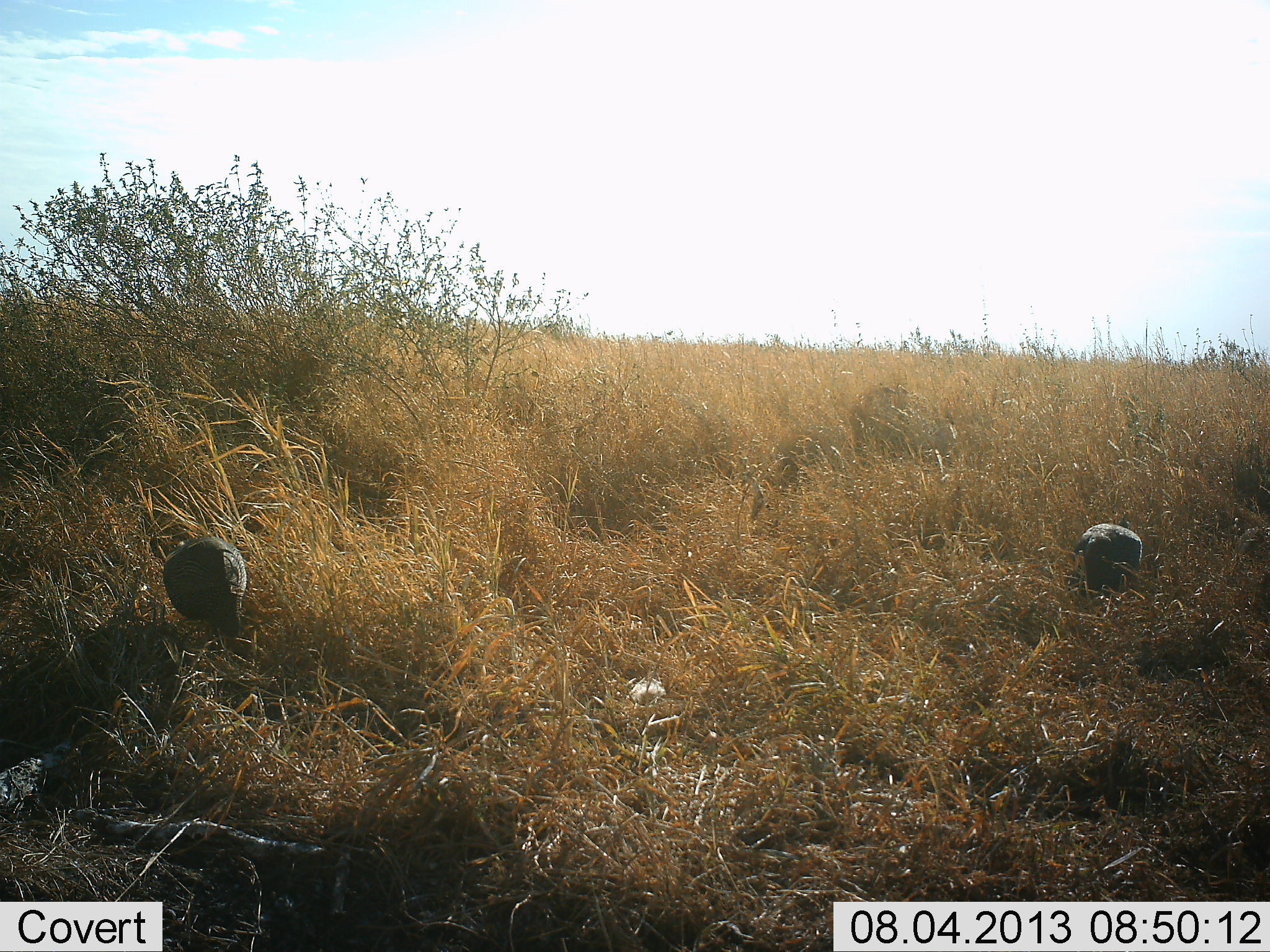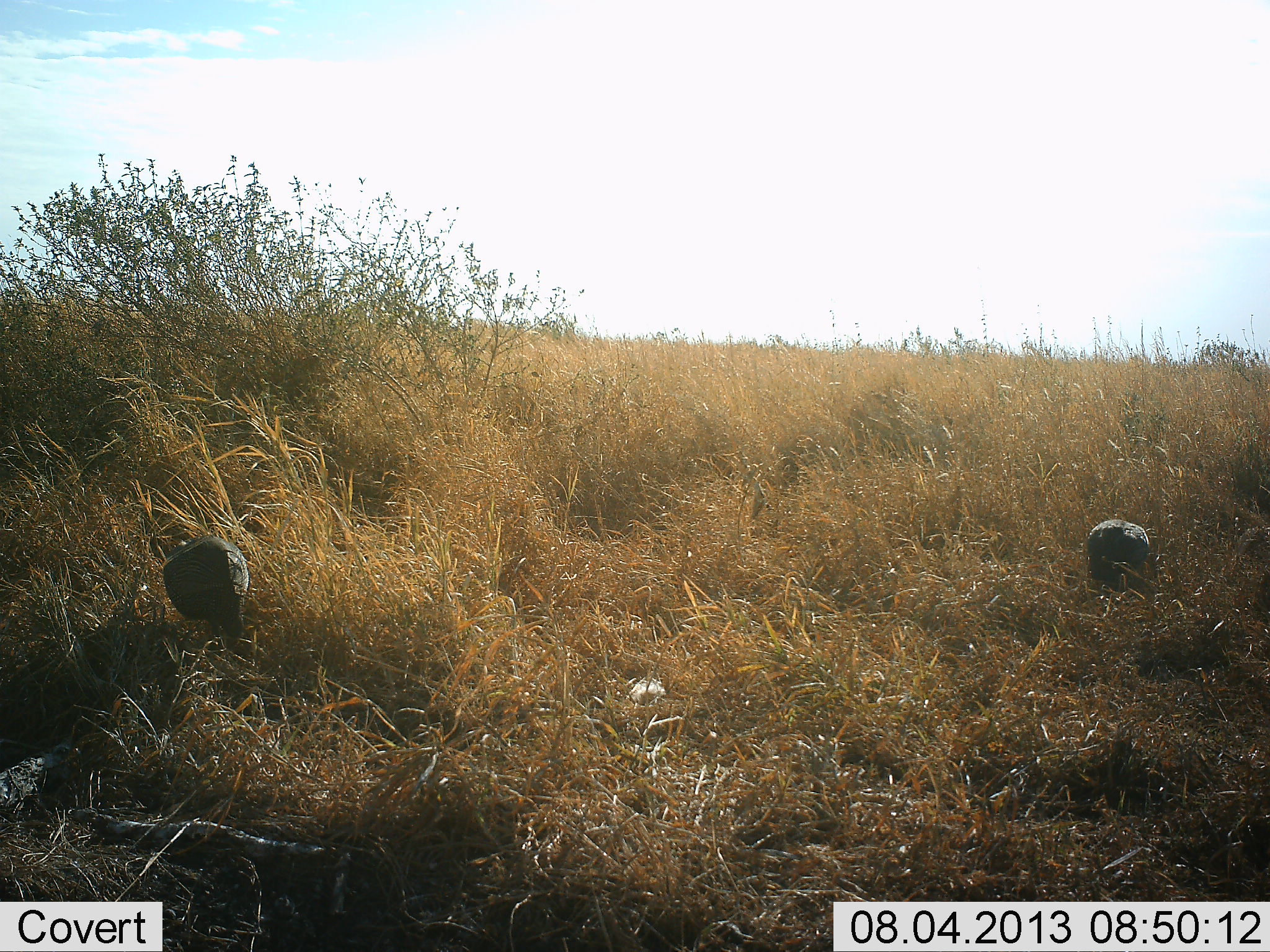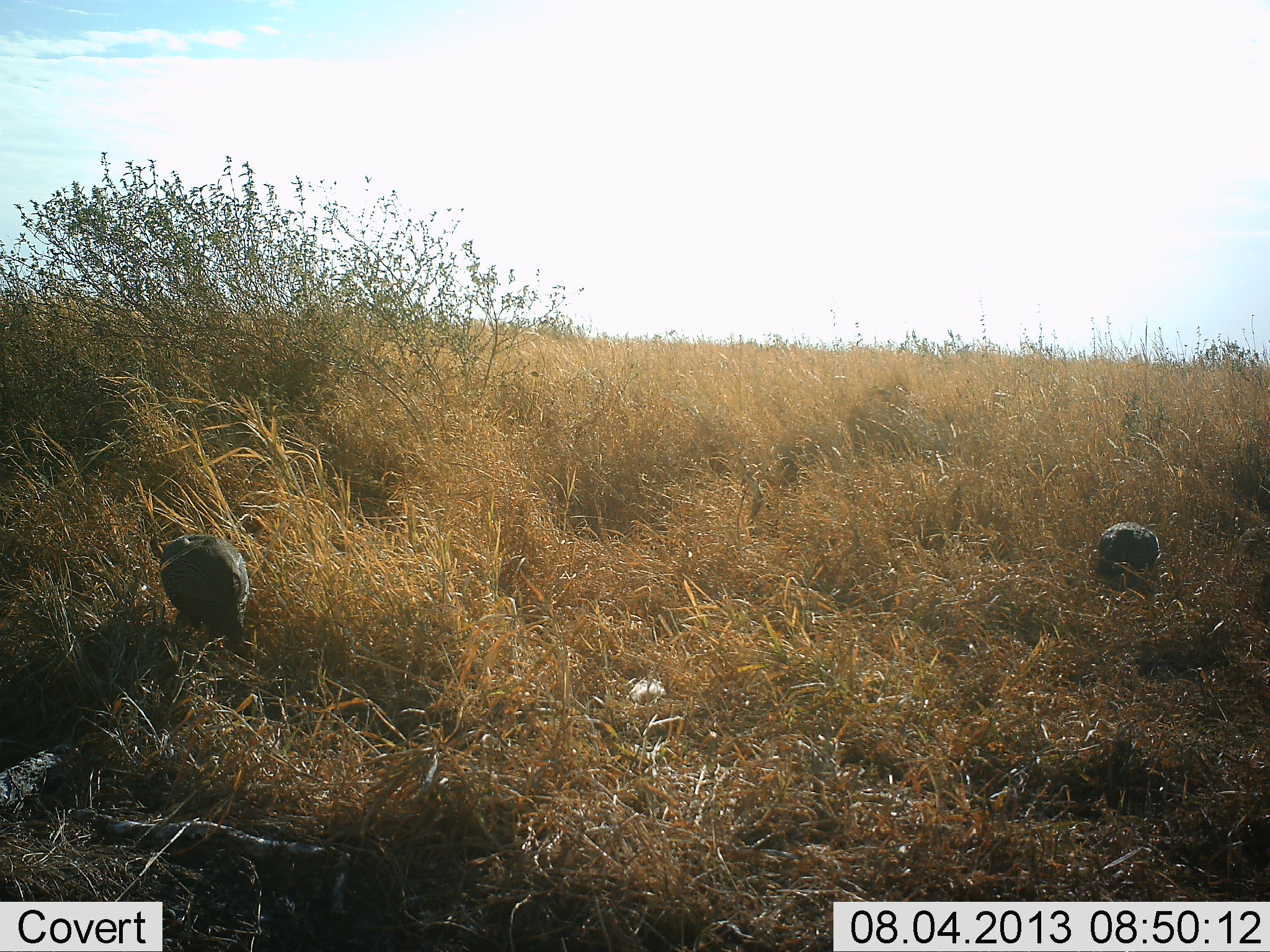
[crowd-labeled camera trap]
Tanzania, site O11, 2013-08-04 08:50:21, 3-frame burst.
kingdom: Animalia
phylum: Chordata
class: Aves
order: Galliformes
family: Numididae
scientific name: Numididae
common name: guinea fowl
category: guineafowl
Guineafowl (guinea fowl) (Numididae), count 2. Behavior (volunteer vote fractions): standing 18%, resting 0%, moving 14%, interacting 0%. Young present (vote fraction): 0%. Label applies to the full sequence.